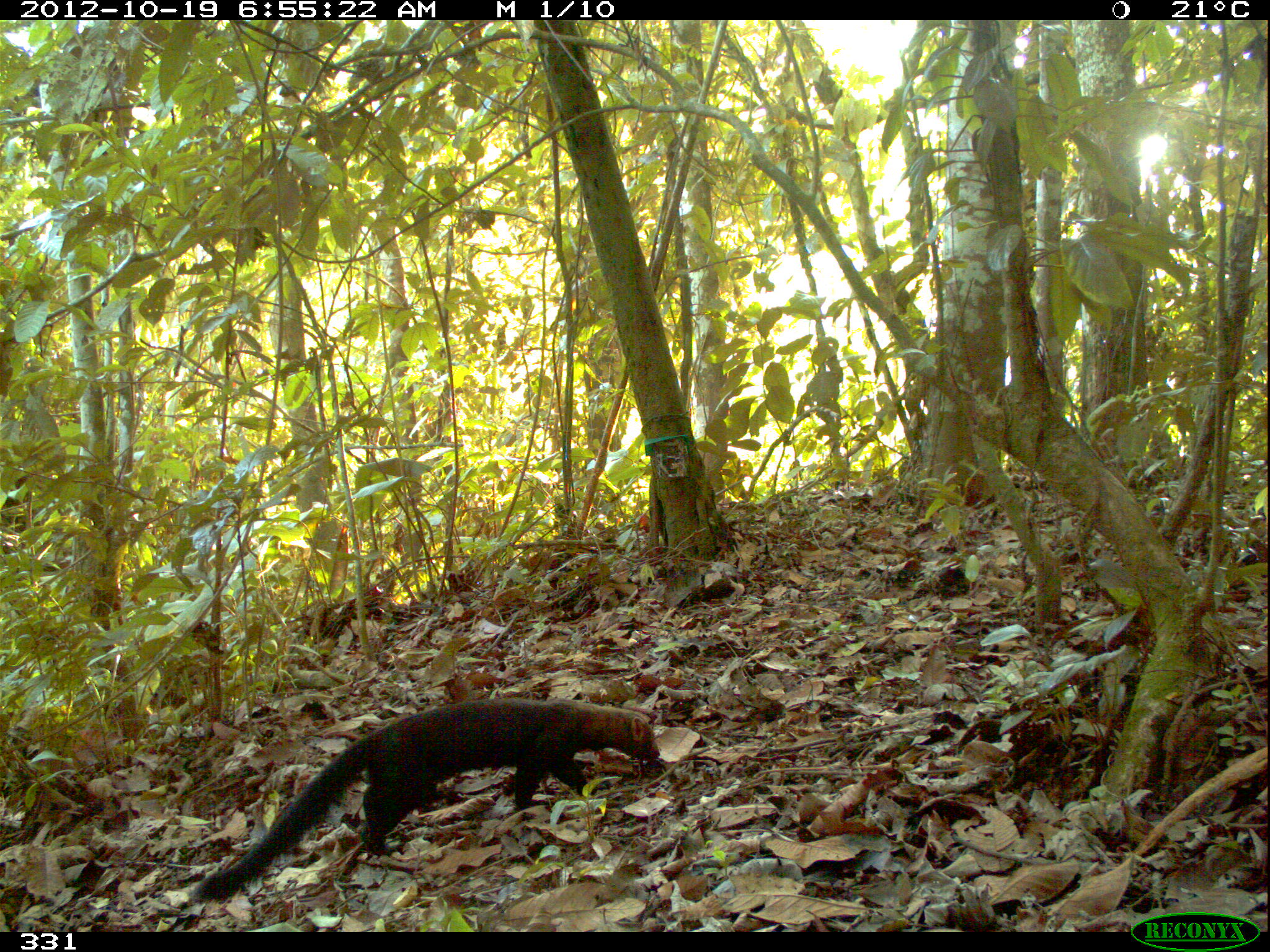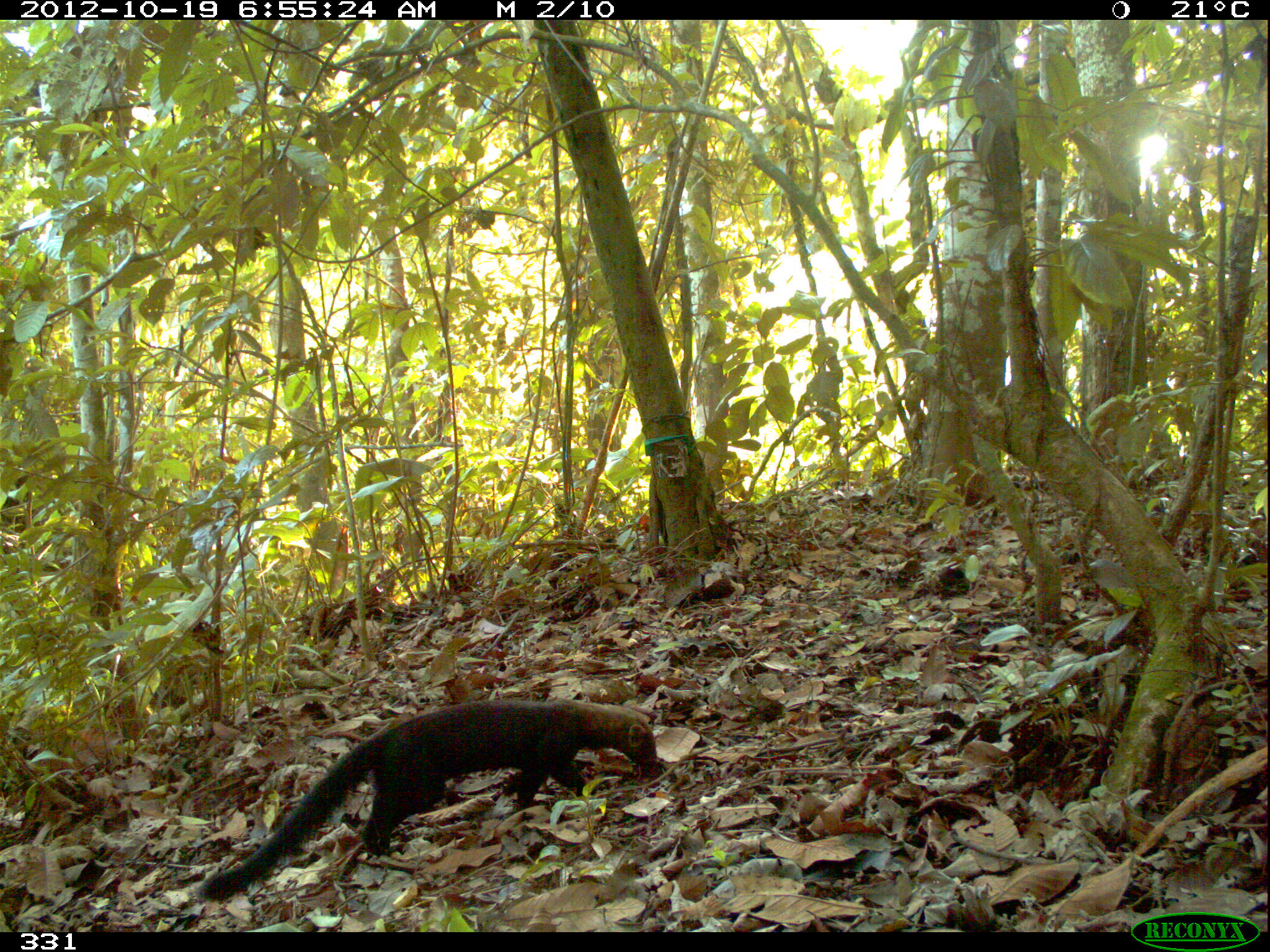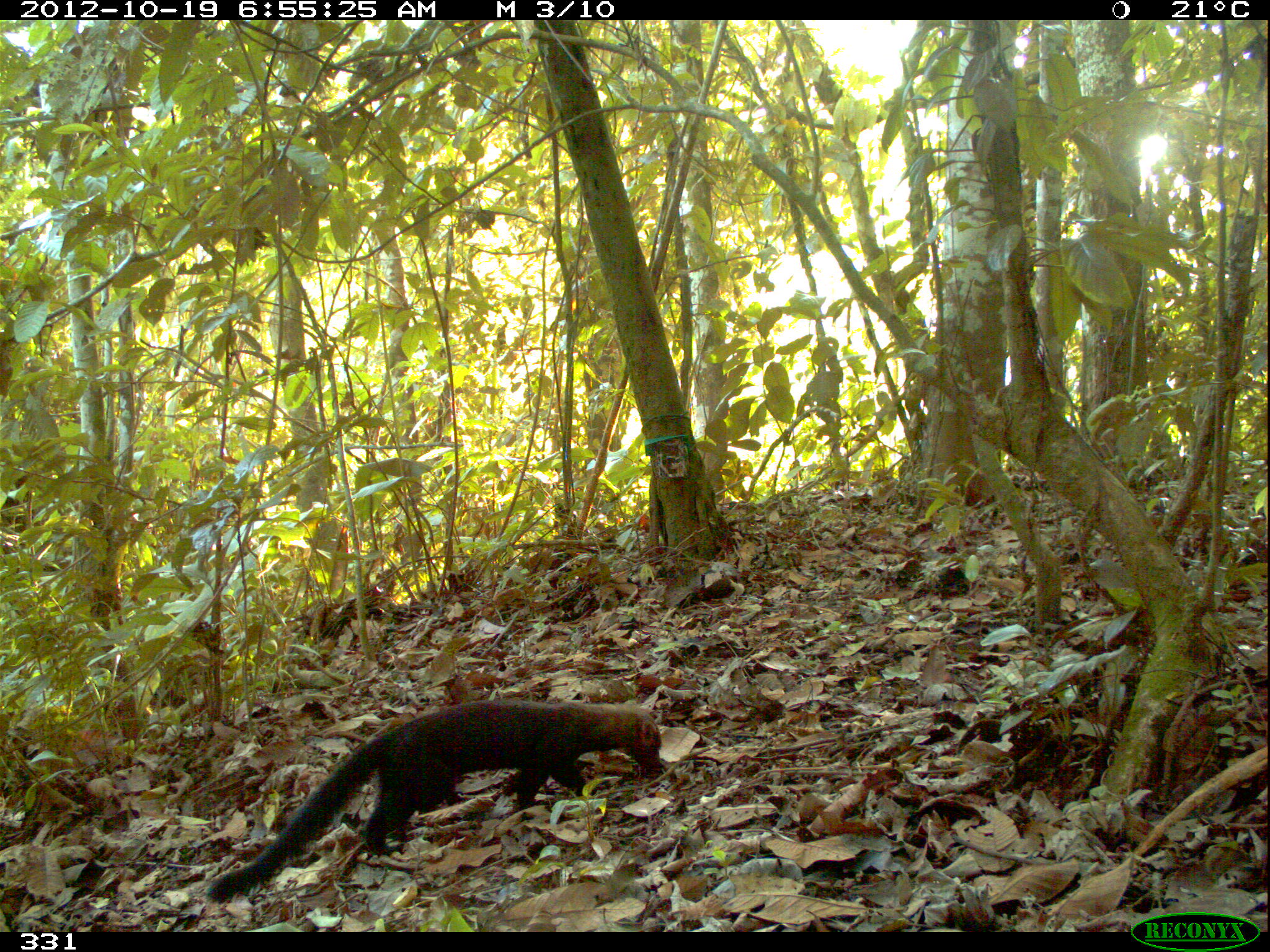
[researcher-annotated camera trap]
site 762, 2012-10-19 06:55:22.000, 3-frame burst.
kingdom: Animalia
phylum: Chordata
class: Mammalia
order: Carnivora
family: Mustelidae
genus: Eira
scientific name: Eira barbara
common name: tayra